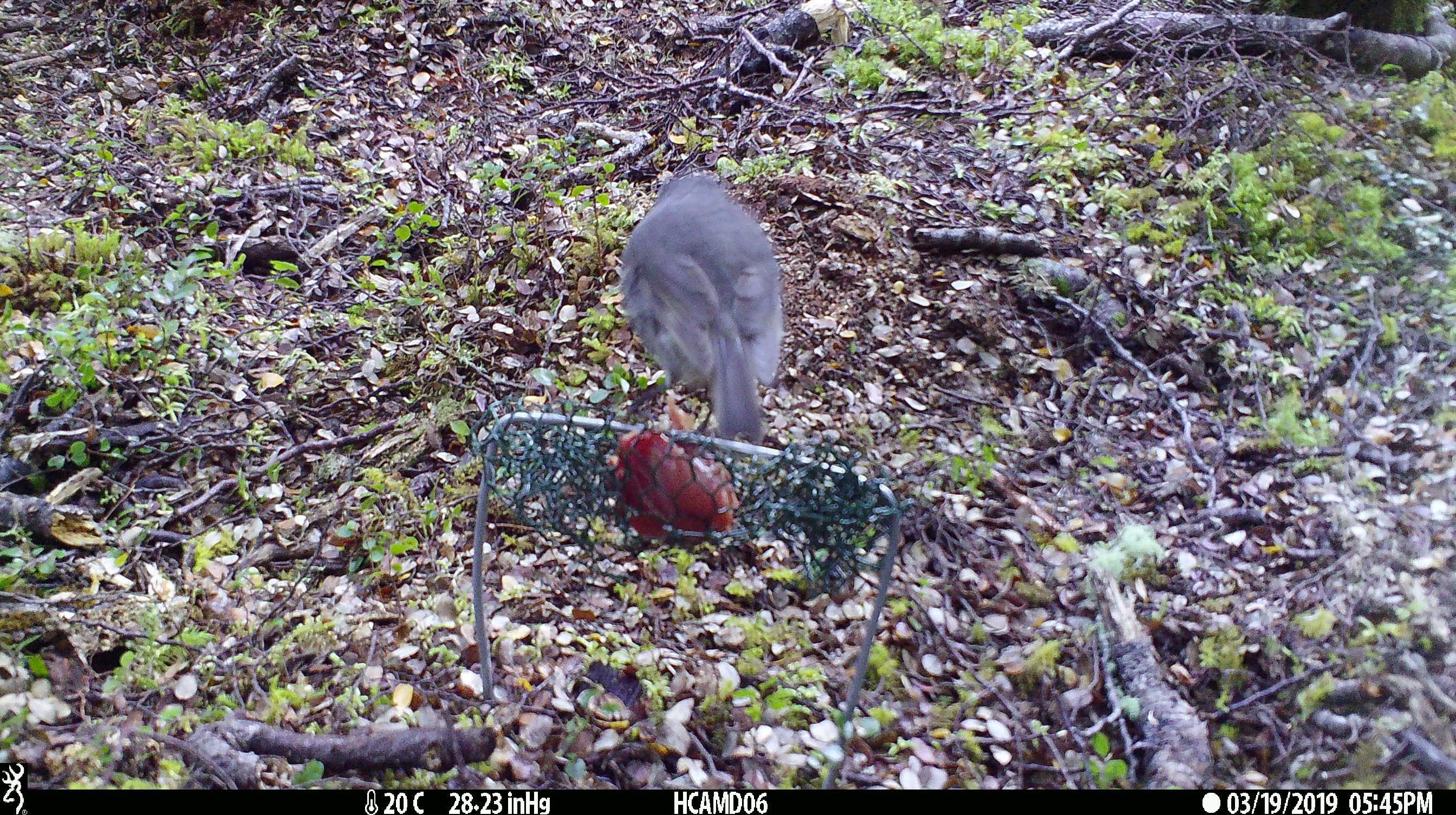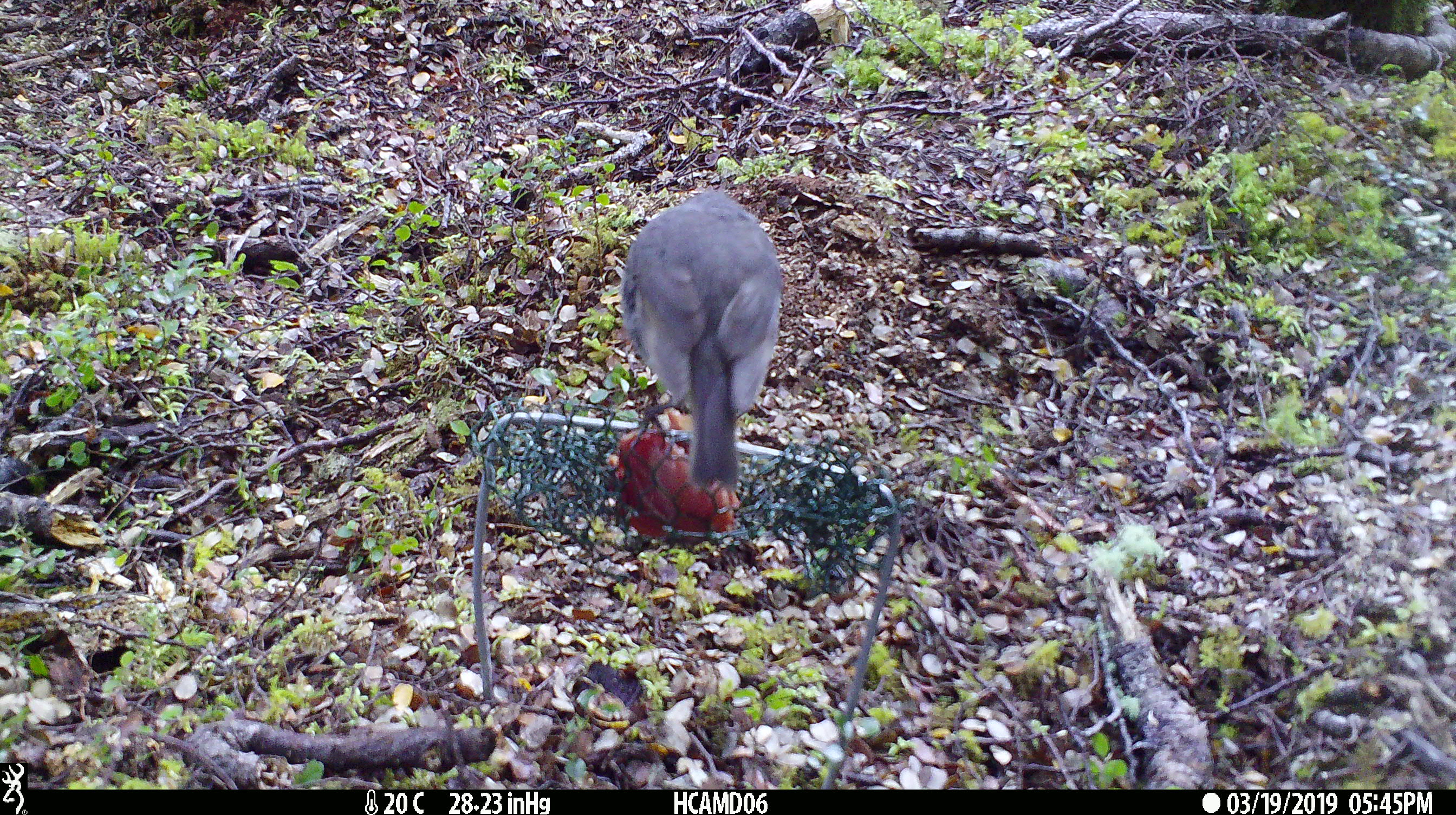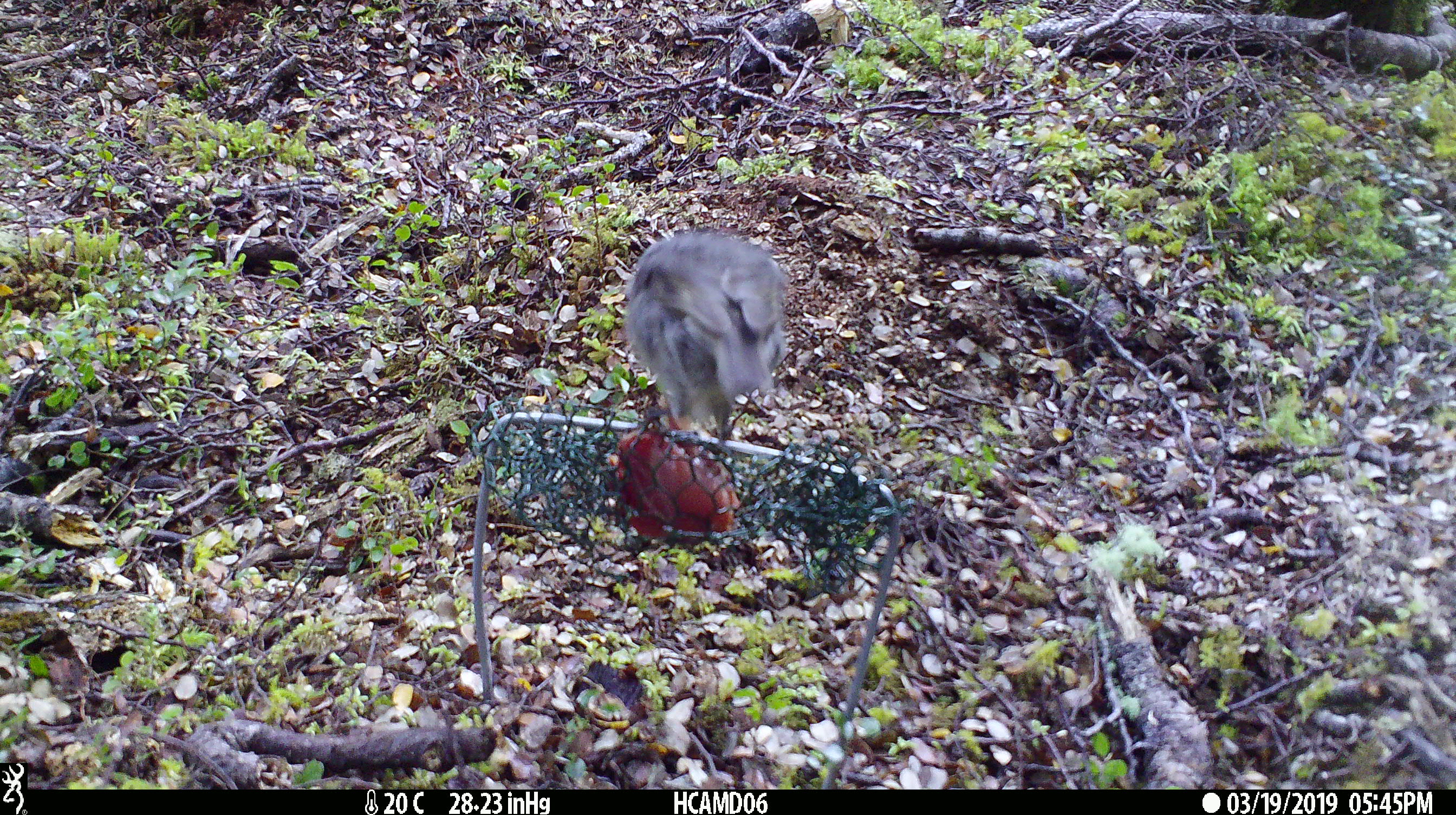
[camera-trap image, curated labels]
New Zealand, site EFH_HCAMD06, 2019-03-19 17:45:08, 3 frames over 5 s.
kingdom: Animalia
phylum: Chordata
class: Aves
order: Passeriformes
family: Petroicidae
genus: Petroica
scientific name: Petroica australis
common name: new zealand robin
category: robin